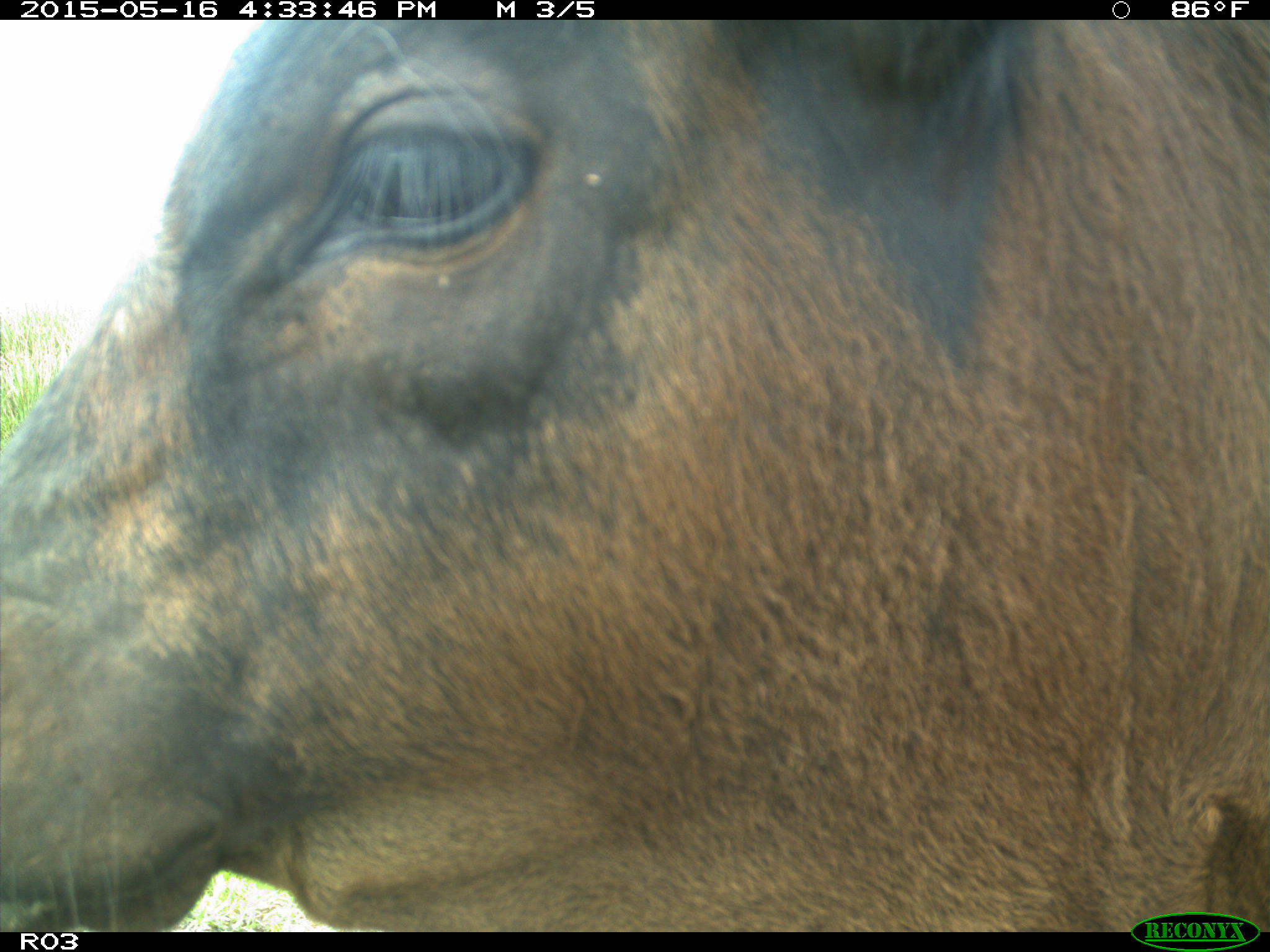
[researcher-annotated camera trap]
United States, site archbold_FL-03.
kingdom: Animalia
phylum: Chordata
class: Mammalia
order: Artiodactyla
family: Bovidae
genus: Bos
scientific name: Bos taurus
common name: domestic cow